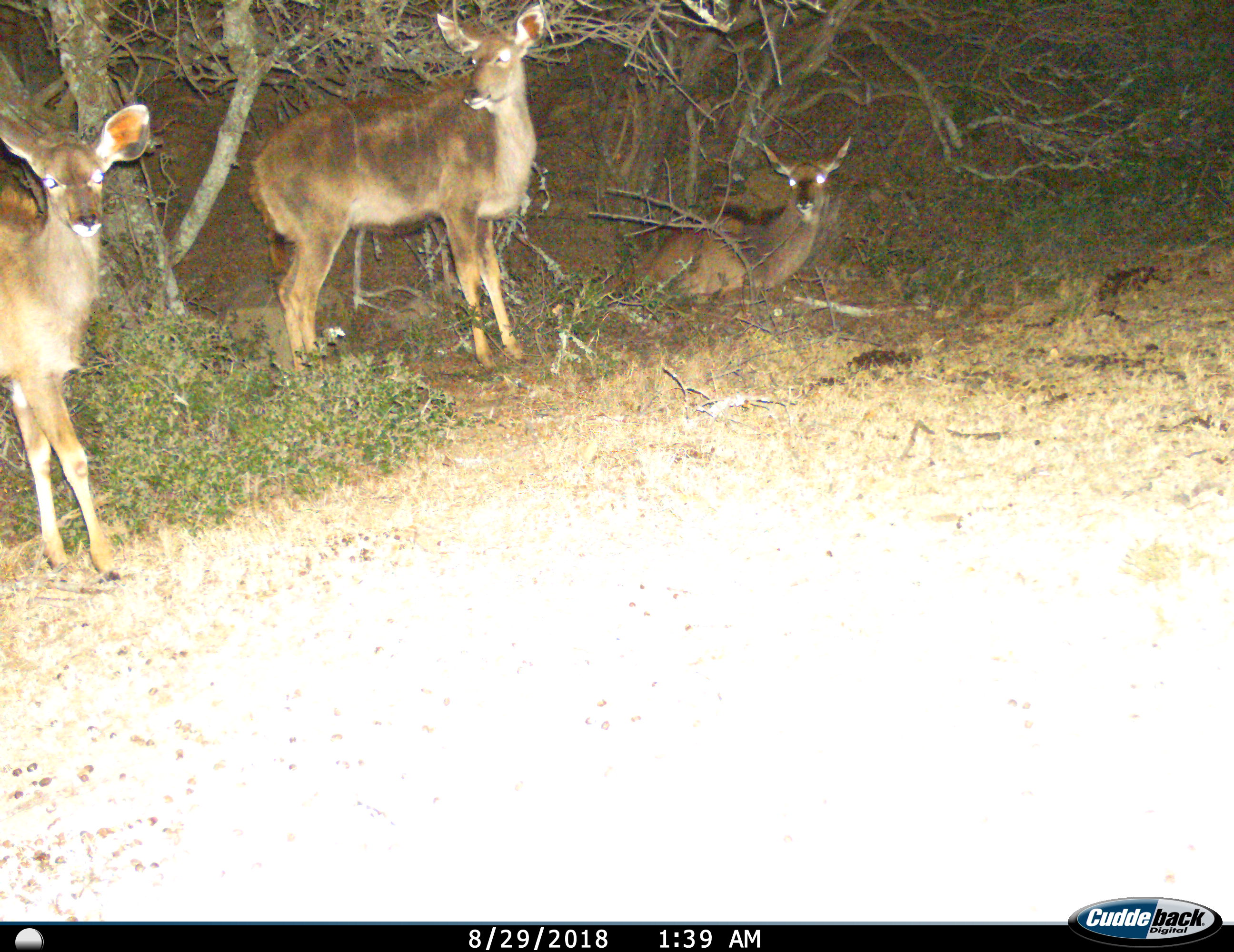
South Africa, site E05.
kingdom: Animalia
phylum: Chordata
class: Mammalia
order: Artiodactyla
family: Bovidae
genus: Tragelaphus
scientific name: Tragelaphus strepsiceros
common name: greater kudu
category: kudu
Kudu (greater kudu) (Tragelaphus strepsiceros), count 3. Behavior (volunteer vote fractions): standing 89%, resting 100%, moving 0%, interacting 11%. Young present (vote fraction): 22%. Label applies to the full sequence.